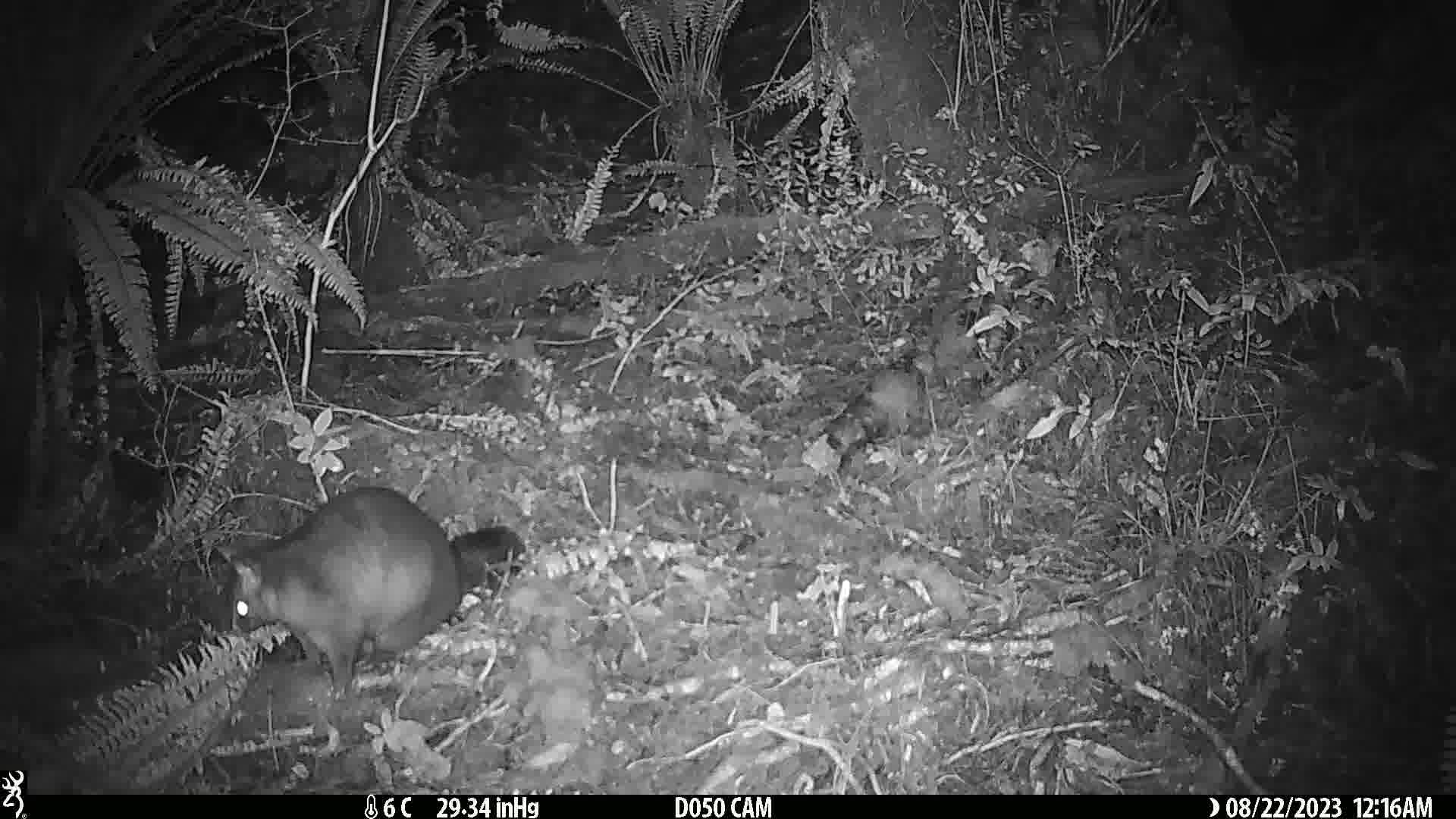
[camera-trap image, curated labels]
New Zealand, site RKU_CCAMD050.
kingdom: Animalia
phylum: Chordata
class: Mammalia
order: Diprotodontia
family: Phalangeridae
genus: Trichosurus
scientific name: Trichosurus vulpecula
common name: common brushtail possum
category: possum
Possum (common brushtail possum) (Trichosurus vulpecula).